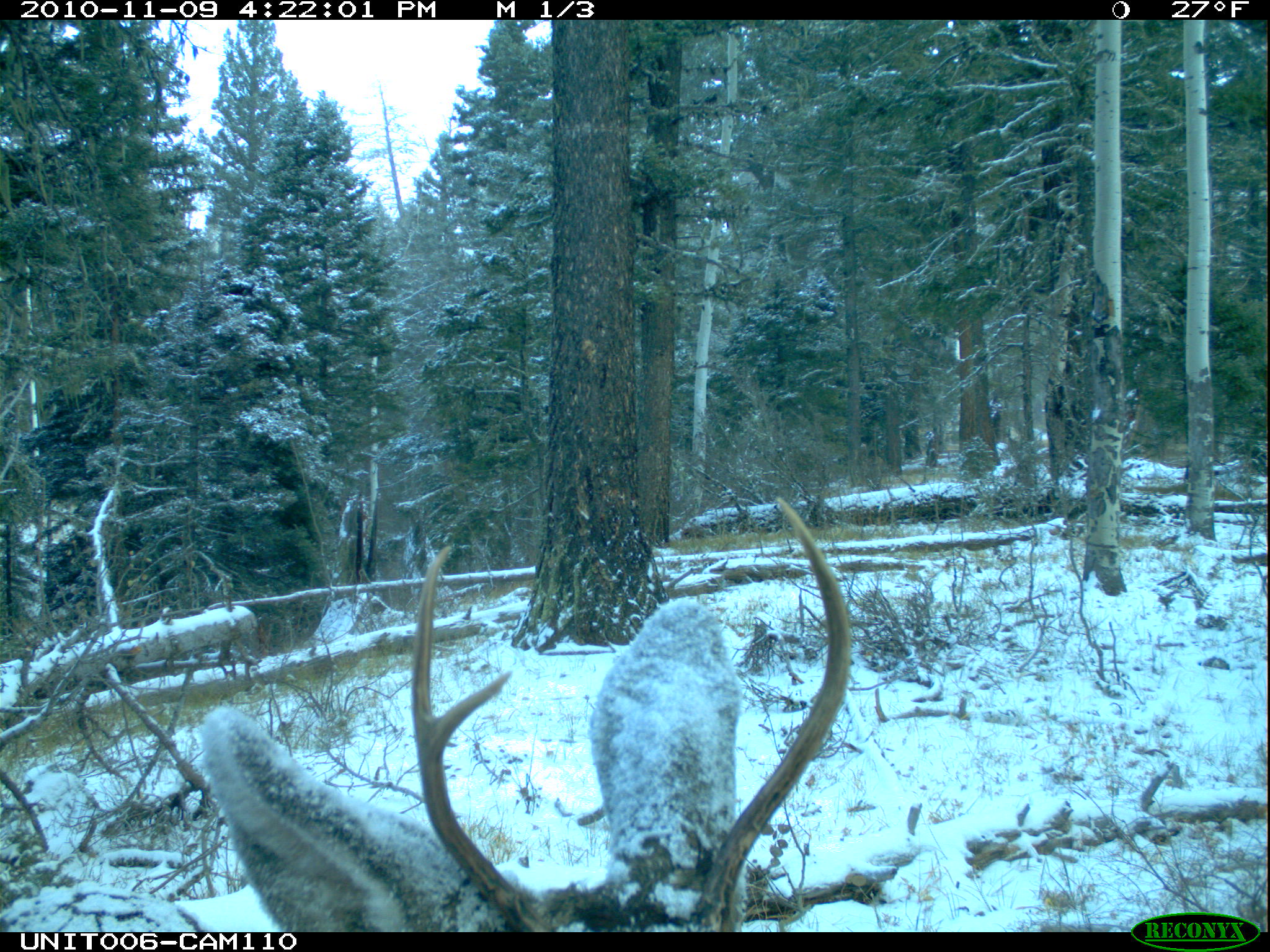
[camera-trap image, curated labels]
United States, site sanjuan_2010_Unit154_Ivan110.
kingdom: Animalia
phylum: Chordata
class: Mammalia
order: Artiodactyla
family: Cervidae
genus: Odocoileus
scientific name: Odocoileus hemionus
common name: mule deer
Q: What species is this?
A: Odocoileus hemionus (mule deer).